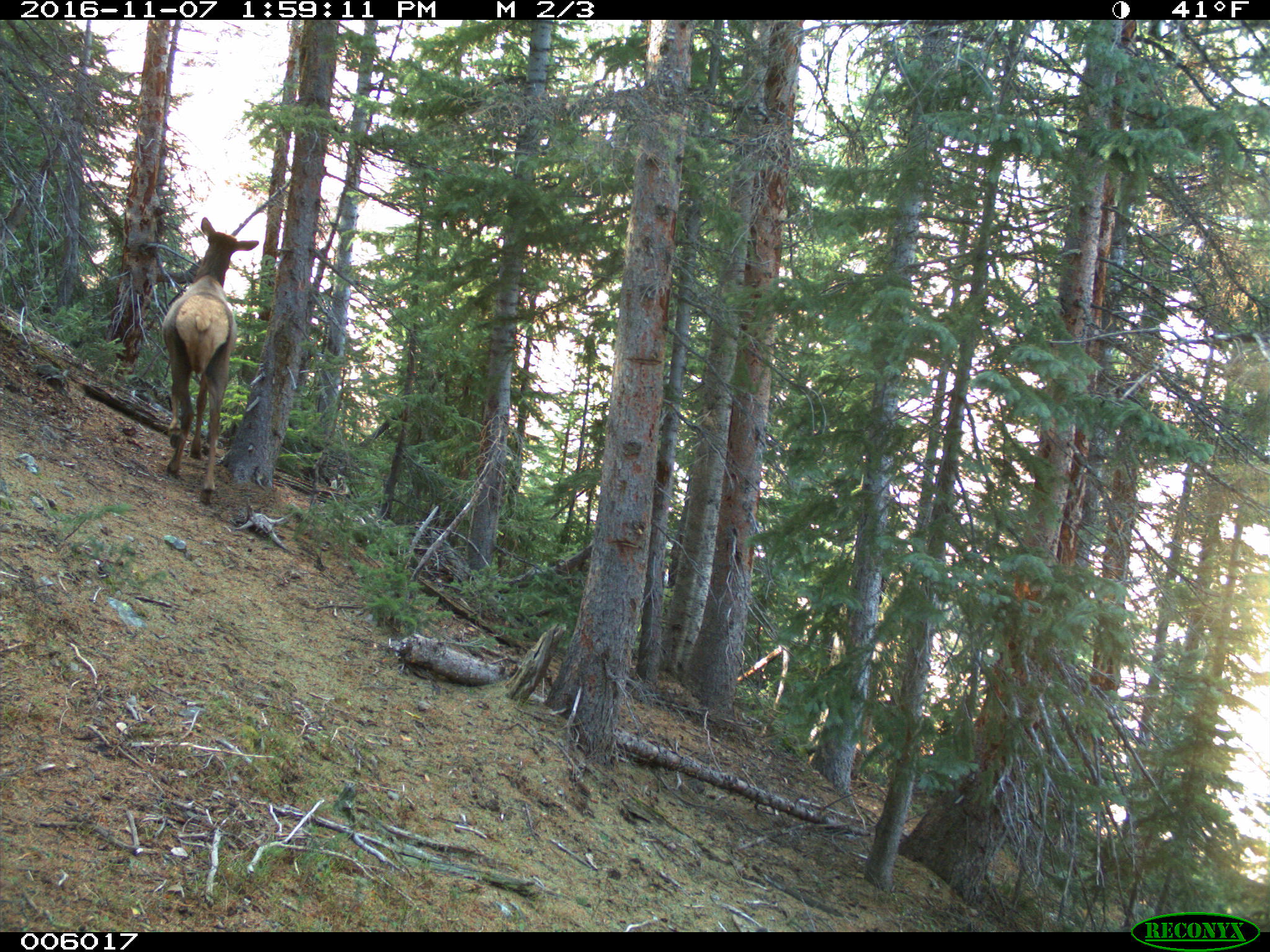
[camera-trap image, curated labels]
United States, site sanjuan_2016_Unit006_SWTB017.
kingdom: Animalia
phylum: Chordata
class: Mammalia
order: Artiodactyla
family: Cervidae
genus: Cervus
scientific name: Cervus elaphus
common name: red deer